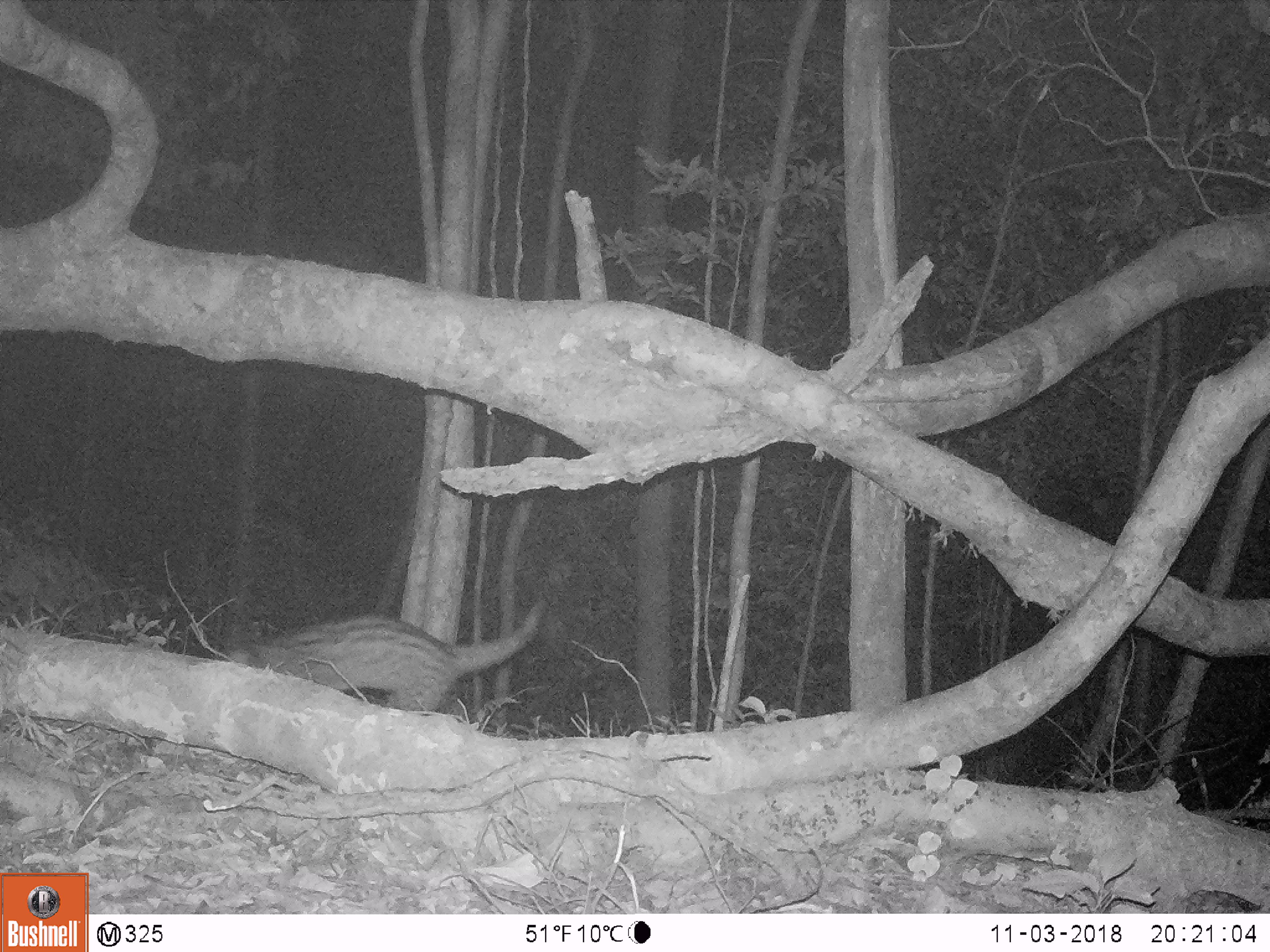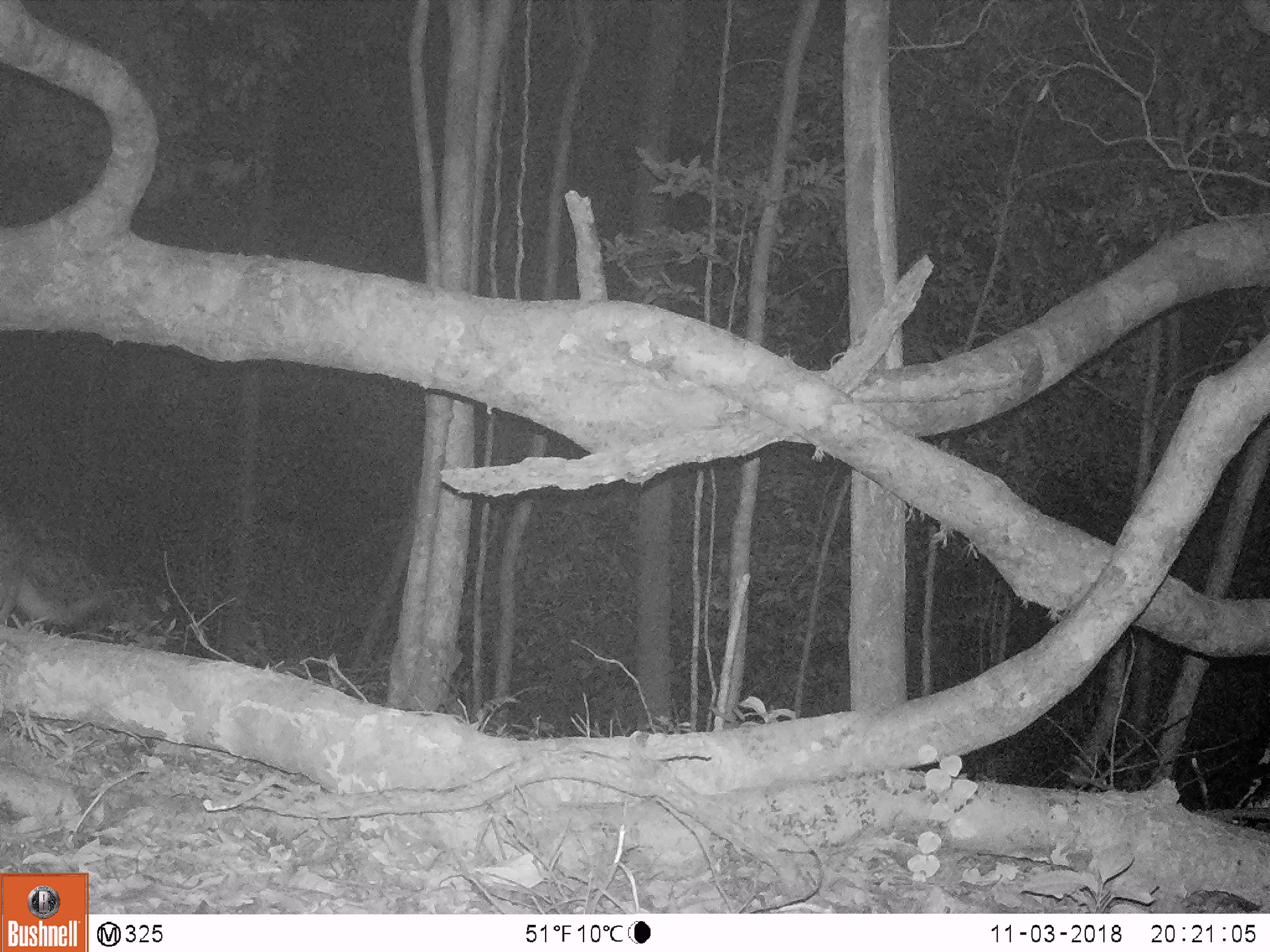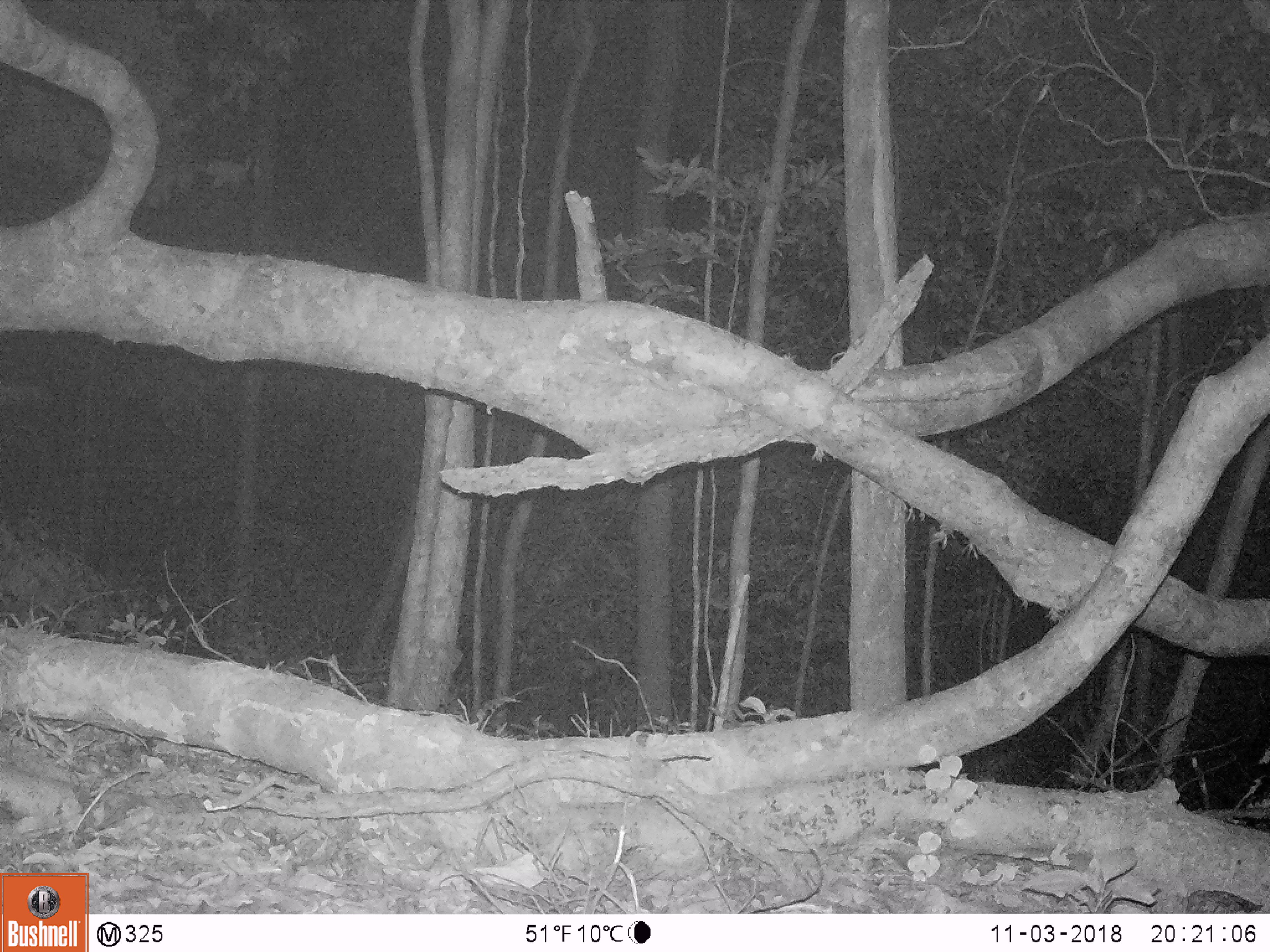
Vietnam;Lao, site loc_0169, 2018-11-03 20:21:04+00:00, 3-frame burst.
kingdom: Animalia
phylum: Chordata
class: Mammalia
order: Carnivora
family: Viverridae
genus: Paradoxurus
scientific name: Paradoxurus hermaphroditus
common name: common palm civet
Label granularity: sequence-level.